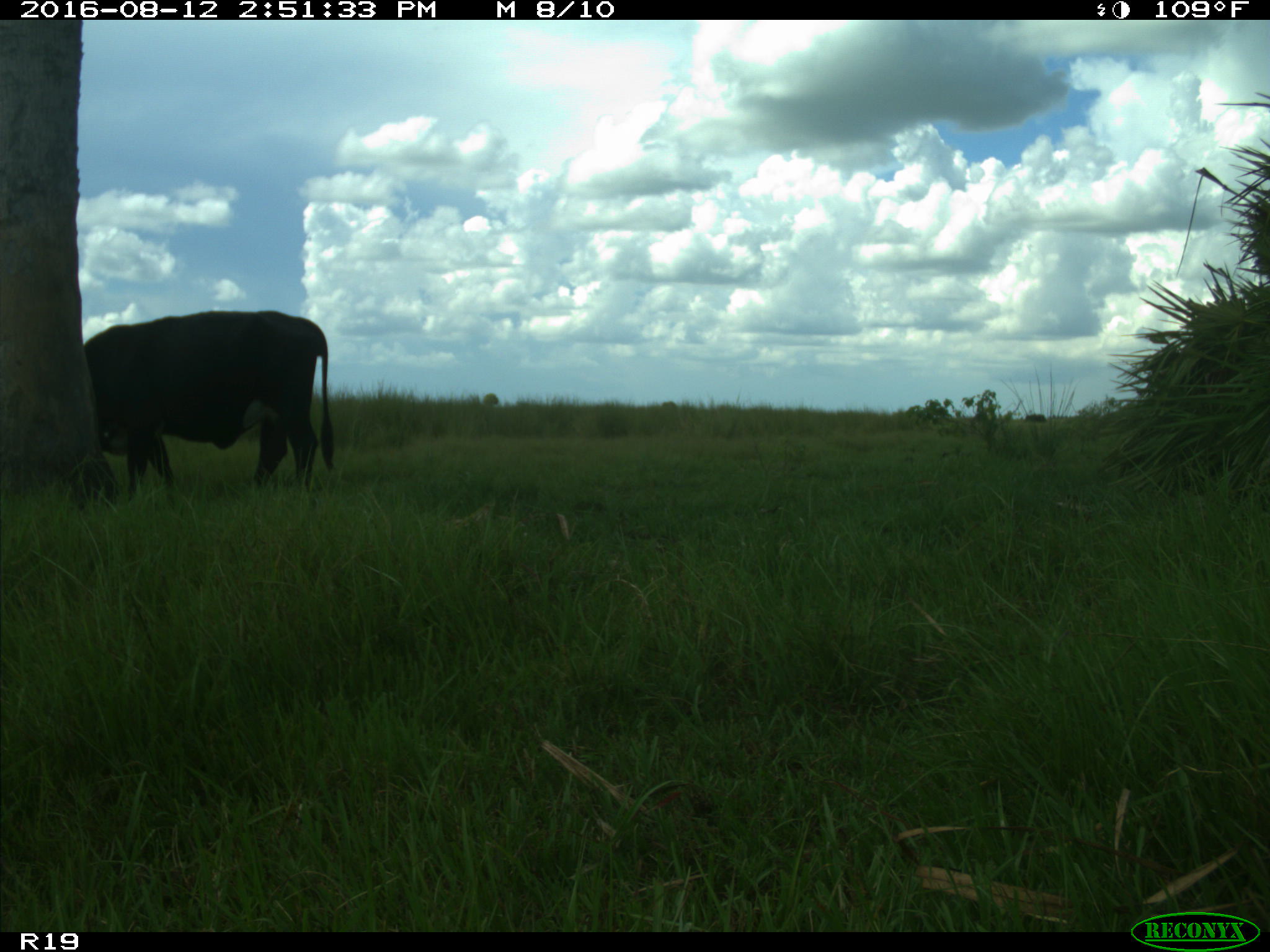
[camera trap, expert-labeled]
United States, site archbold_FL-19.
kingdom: Animalia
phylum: Chordata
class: Mammalia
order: Artiodactyla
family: Bovidae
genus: Bos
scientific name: Bos taurus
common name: domestic cow